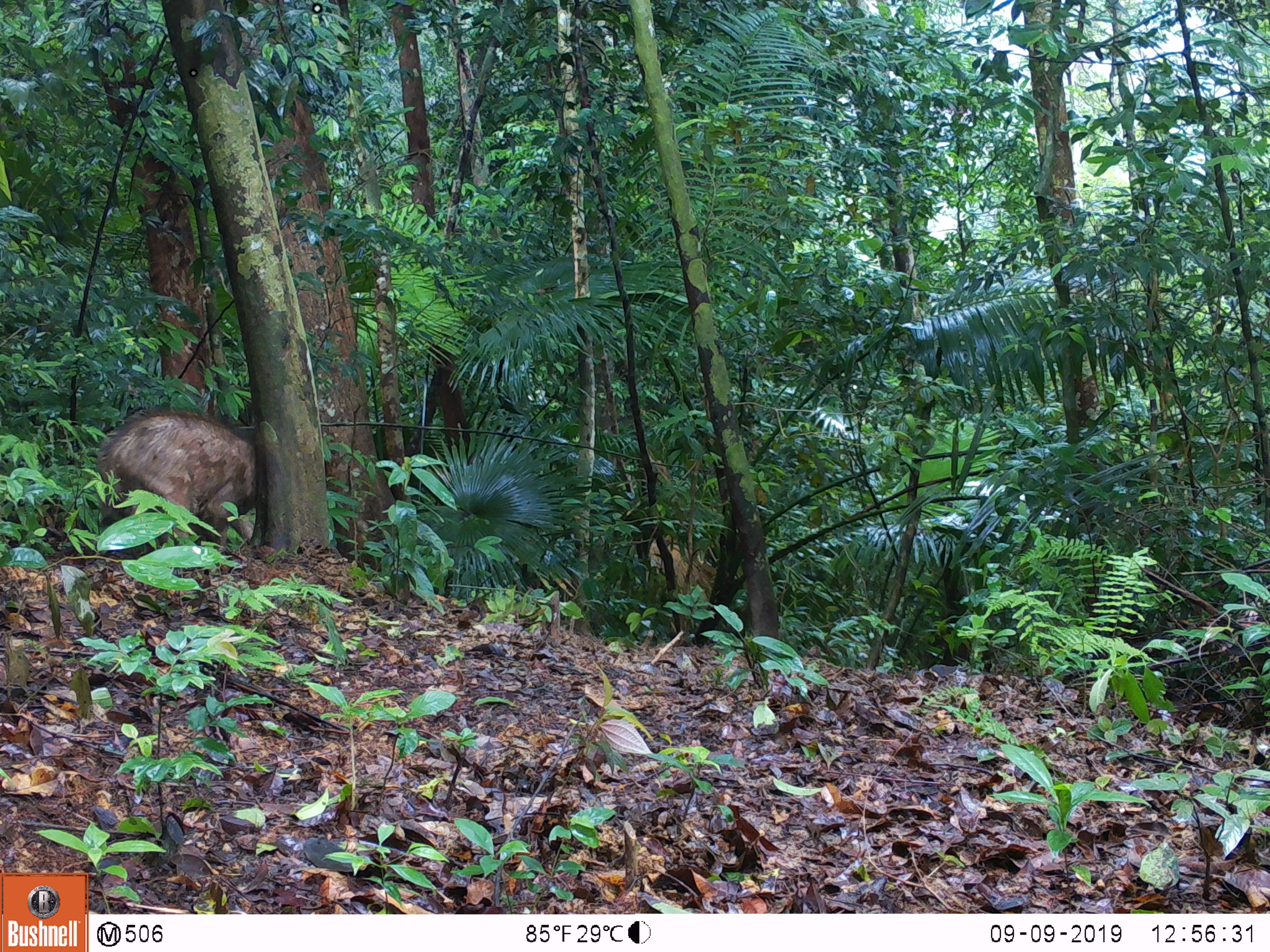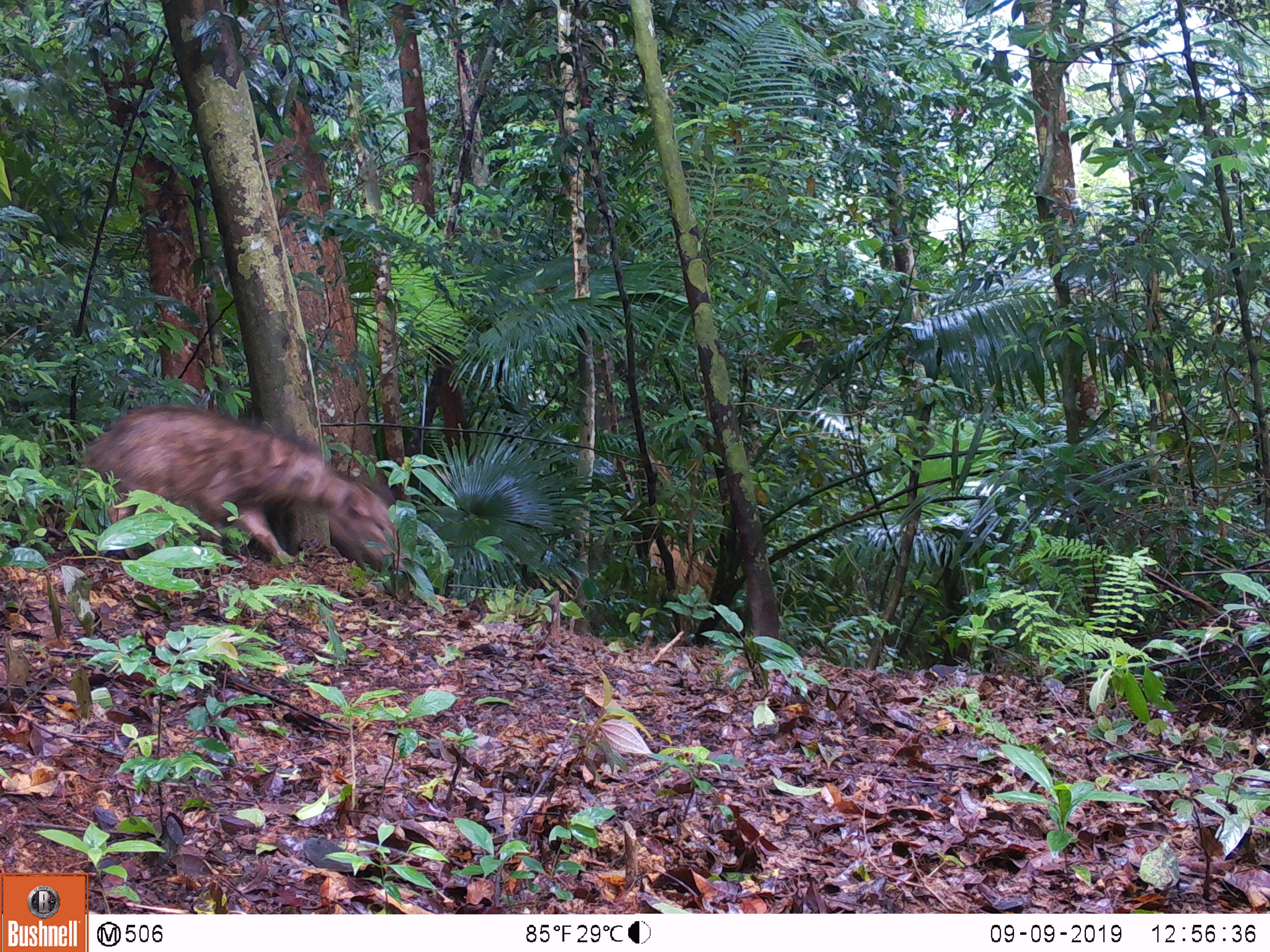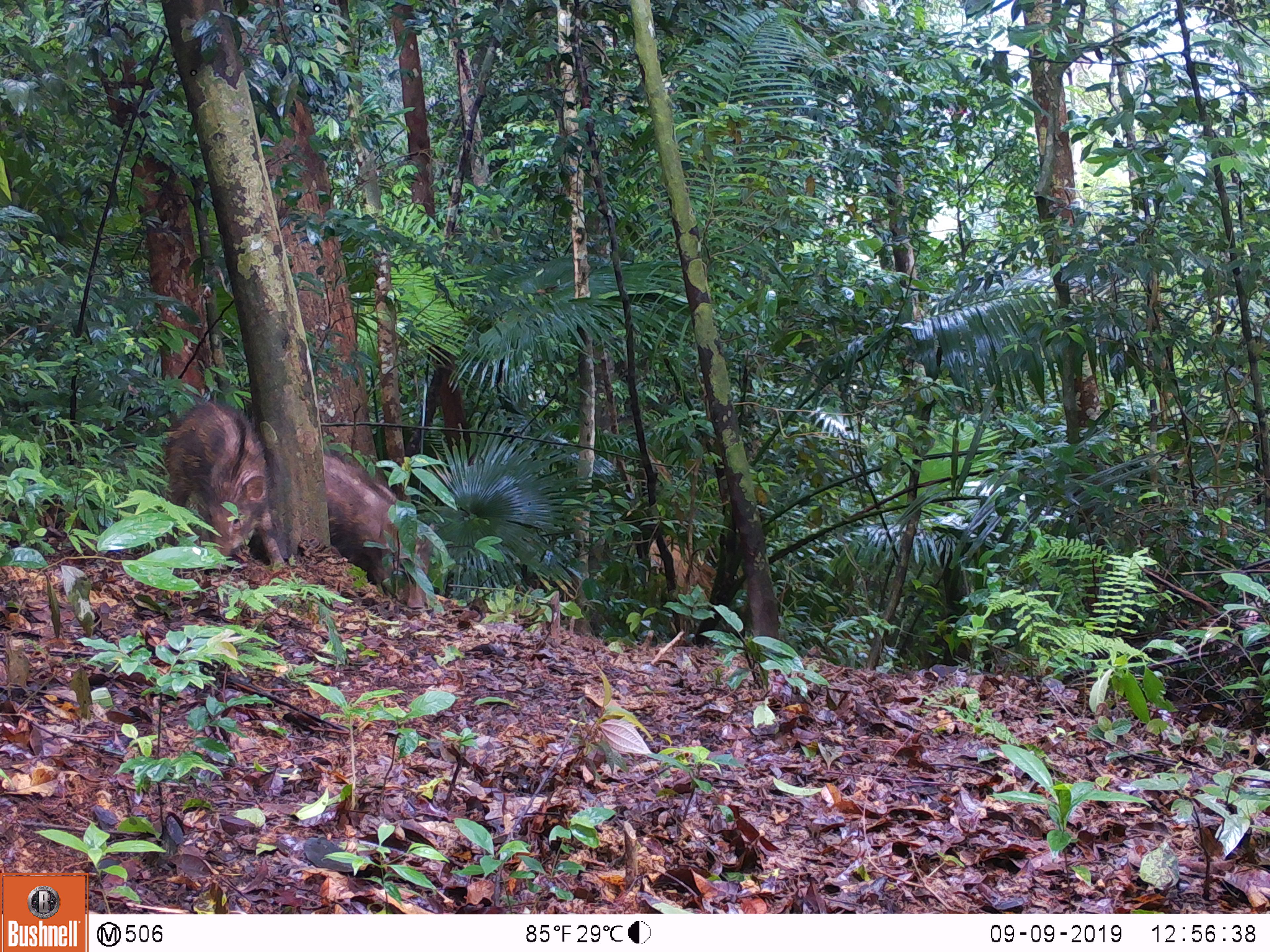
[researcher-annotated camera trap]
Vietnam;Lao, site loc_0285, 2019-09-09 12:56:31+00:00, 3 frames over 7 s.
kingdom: Animalia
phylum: Chordata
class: Mammalia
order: Artiodactyla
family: Suidae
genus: Sus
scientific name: Sus scrofa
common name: eurasian wild pig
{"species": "eurasian wild pig (Sus scrofa)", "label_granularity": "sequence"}